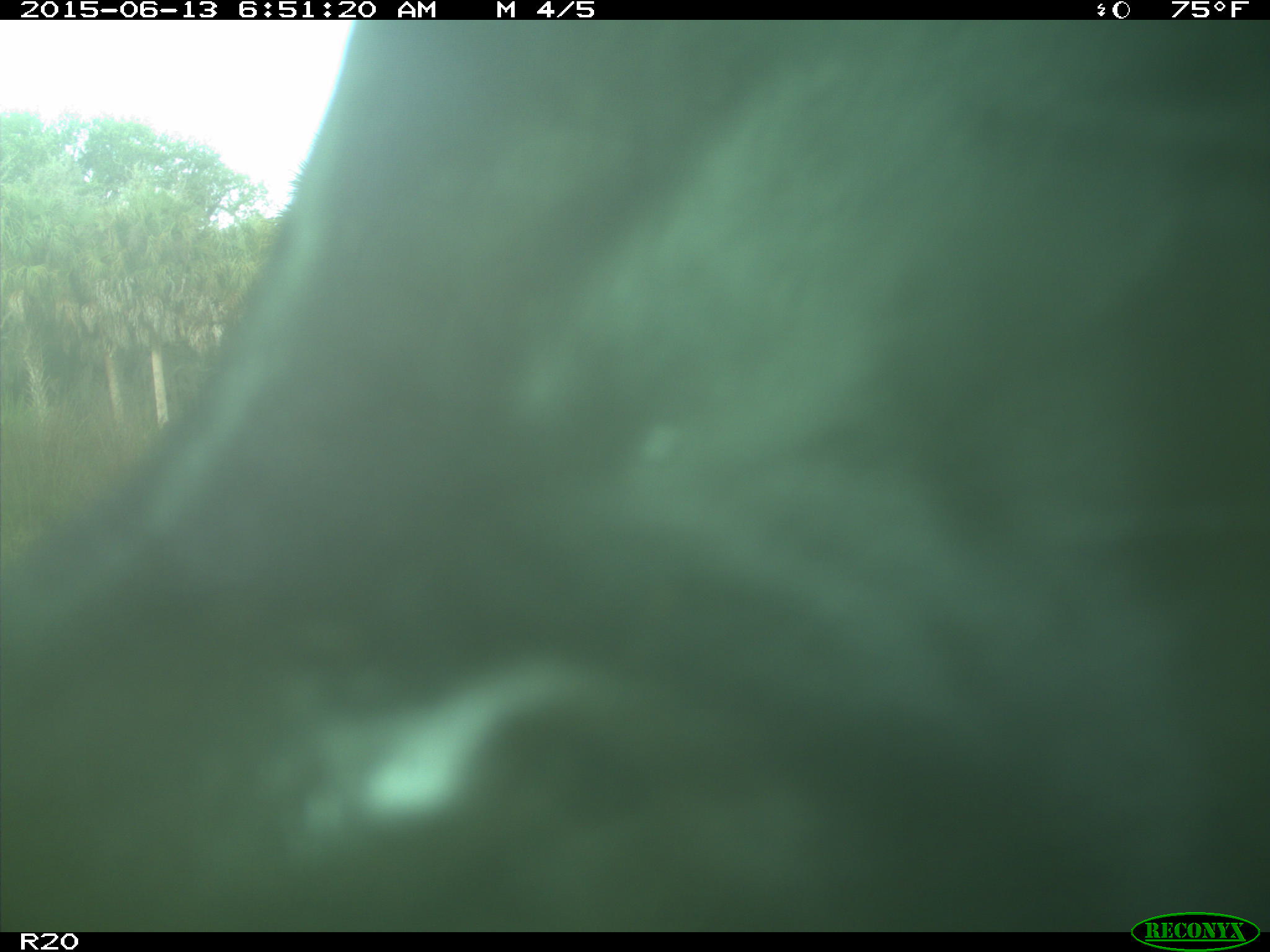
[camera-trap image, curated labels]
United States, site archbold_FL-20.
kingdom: Animalia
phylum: Chordata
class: Mammalia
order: Artiodactyla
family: Bovidae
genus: Bos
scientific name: Bos taurus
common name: domestic cow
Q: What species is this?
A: Bos taurus (domestic cow).